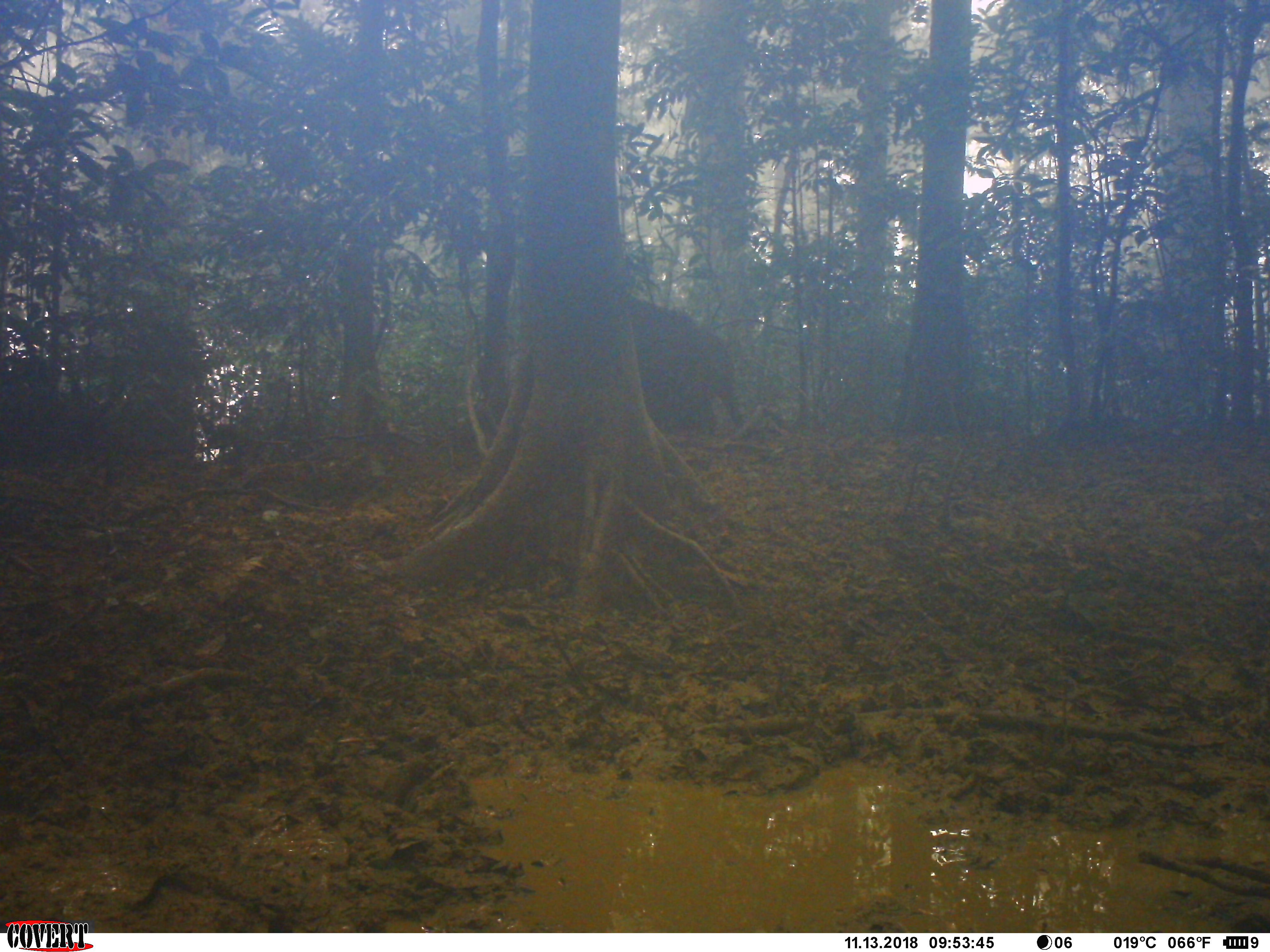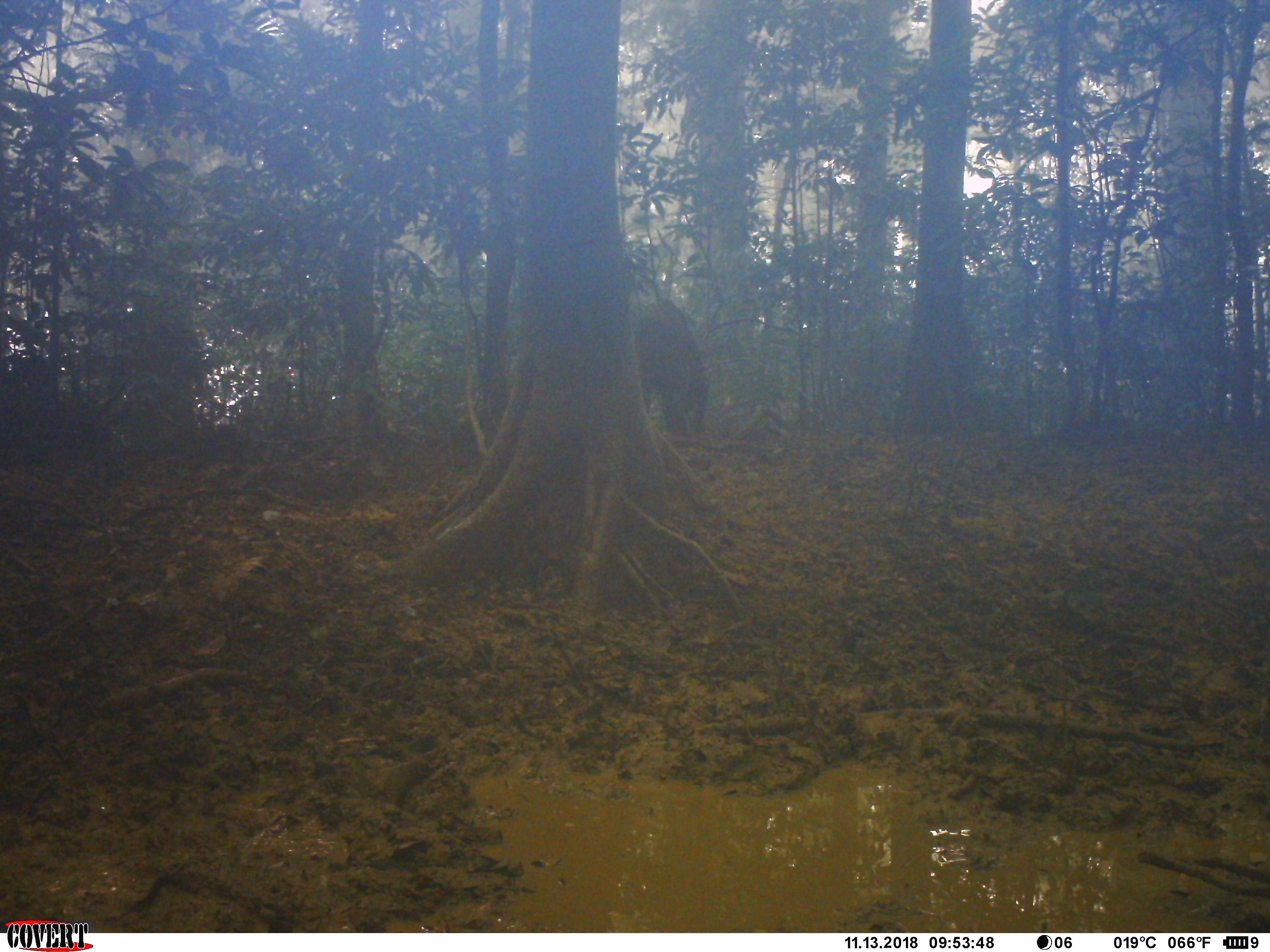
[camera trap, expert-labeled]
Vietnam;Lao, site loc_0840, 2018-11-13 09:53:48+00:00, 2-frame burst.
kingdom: Animalia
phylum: Chordata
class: Mammalia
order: Artiodactyla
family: Suidae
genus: Sus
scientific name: Sus scrofa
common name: eurasian wild pig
Eurasian wild pig (Sus scrofa). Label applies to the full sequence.